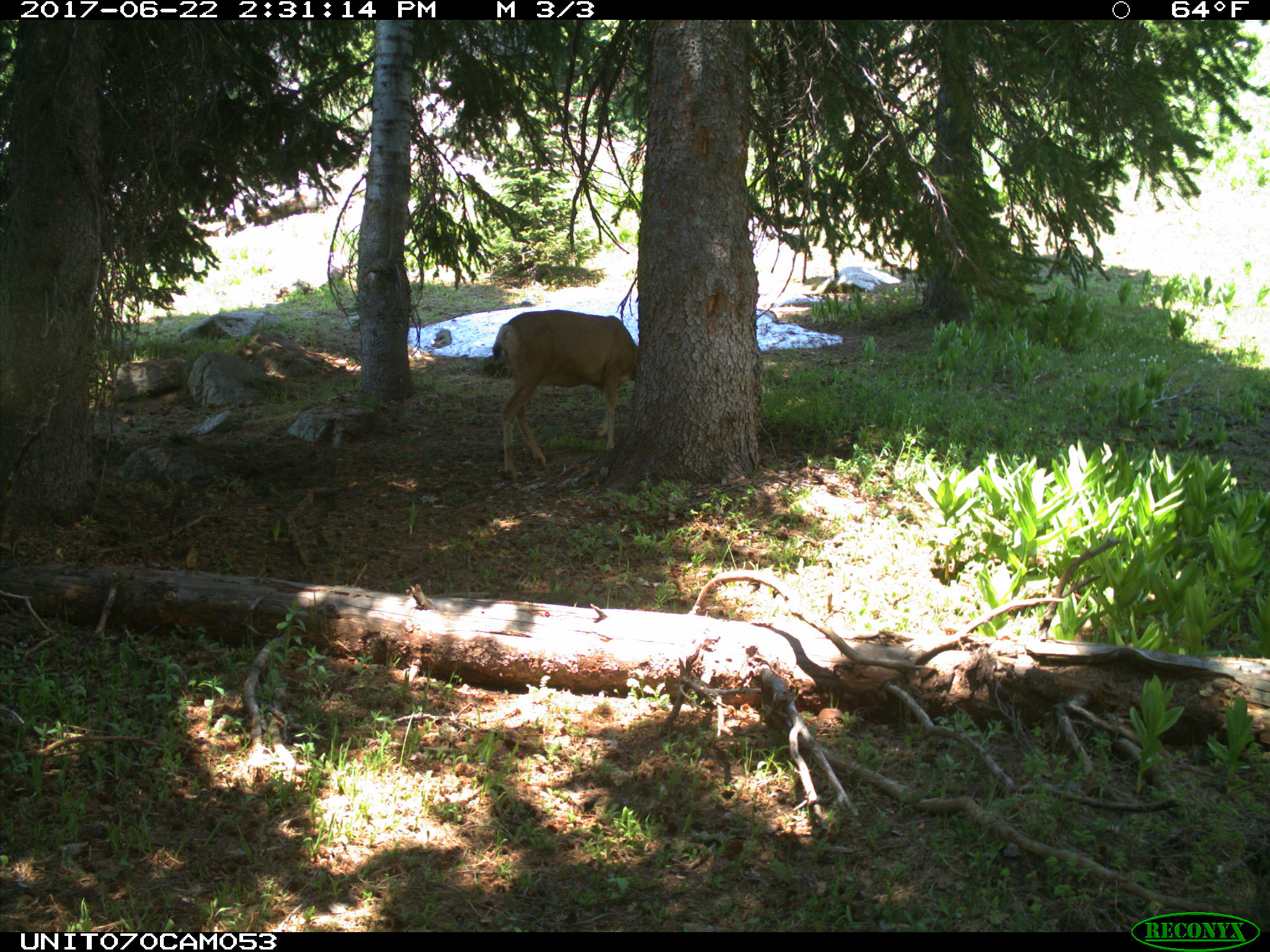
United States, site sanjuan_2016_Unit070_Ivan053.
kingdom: Animalia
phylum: Chordata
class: Mammalia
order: Artiodactyla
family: Cervidae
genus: Odocoileus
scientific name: Odocoileus hemionus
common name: mule deer